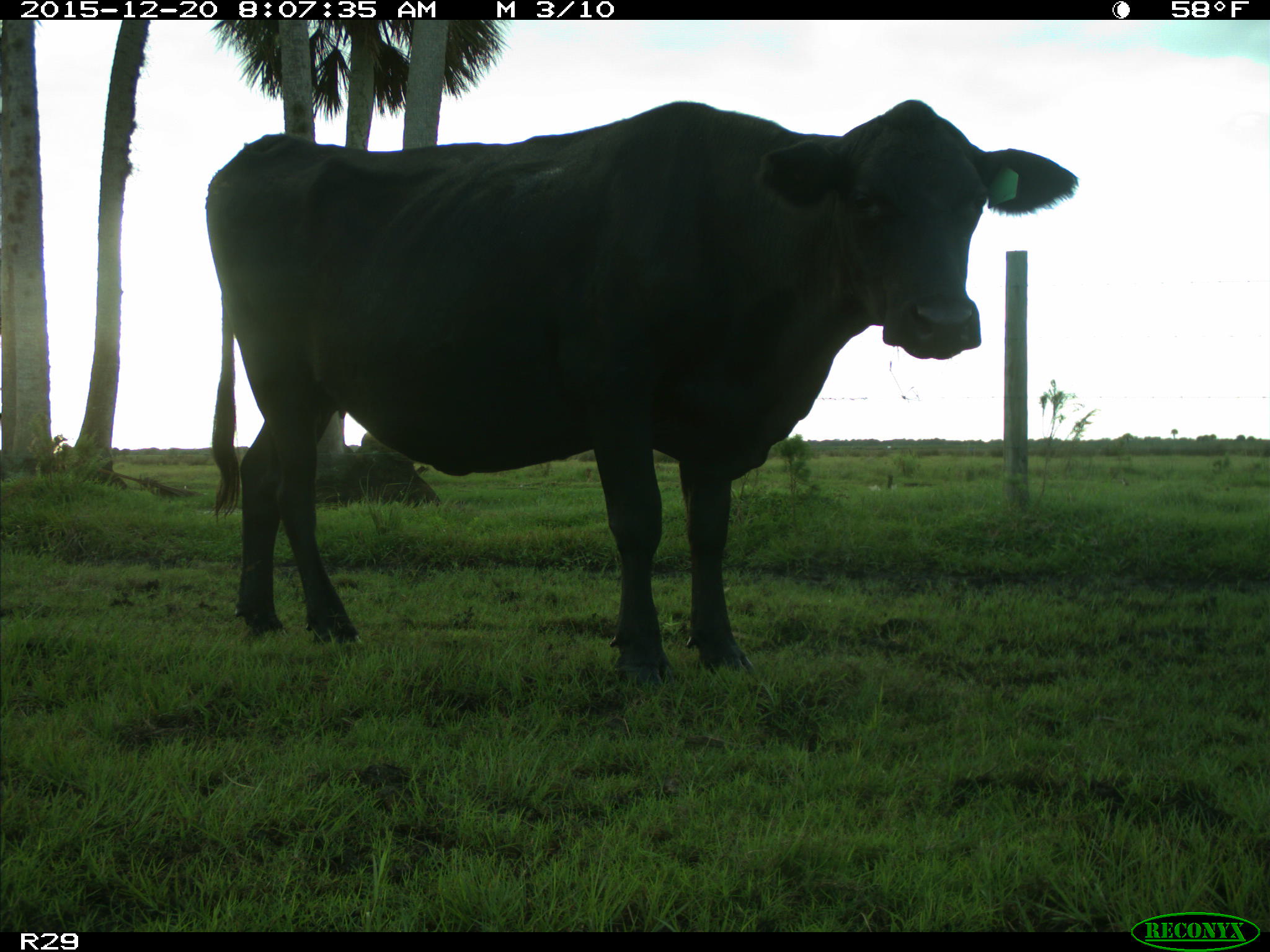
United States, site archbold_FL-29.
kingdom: Animalia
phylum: Chordata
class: Mammalia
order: Artiodactyla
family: Bovidae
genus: Bos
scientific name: Bos taurus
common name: domestic cow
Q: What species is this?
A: Bos taurus (domestic cow).